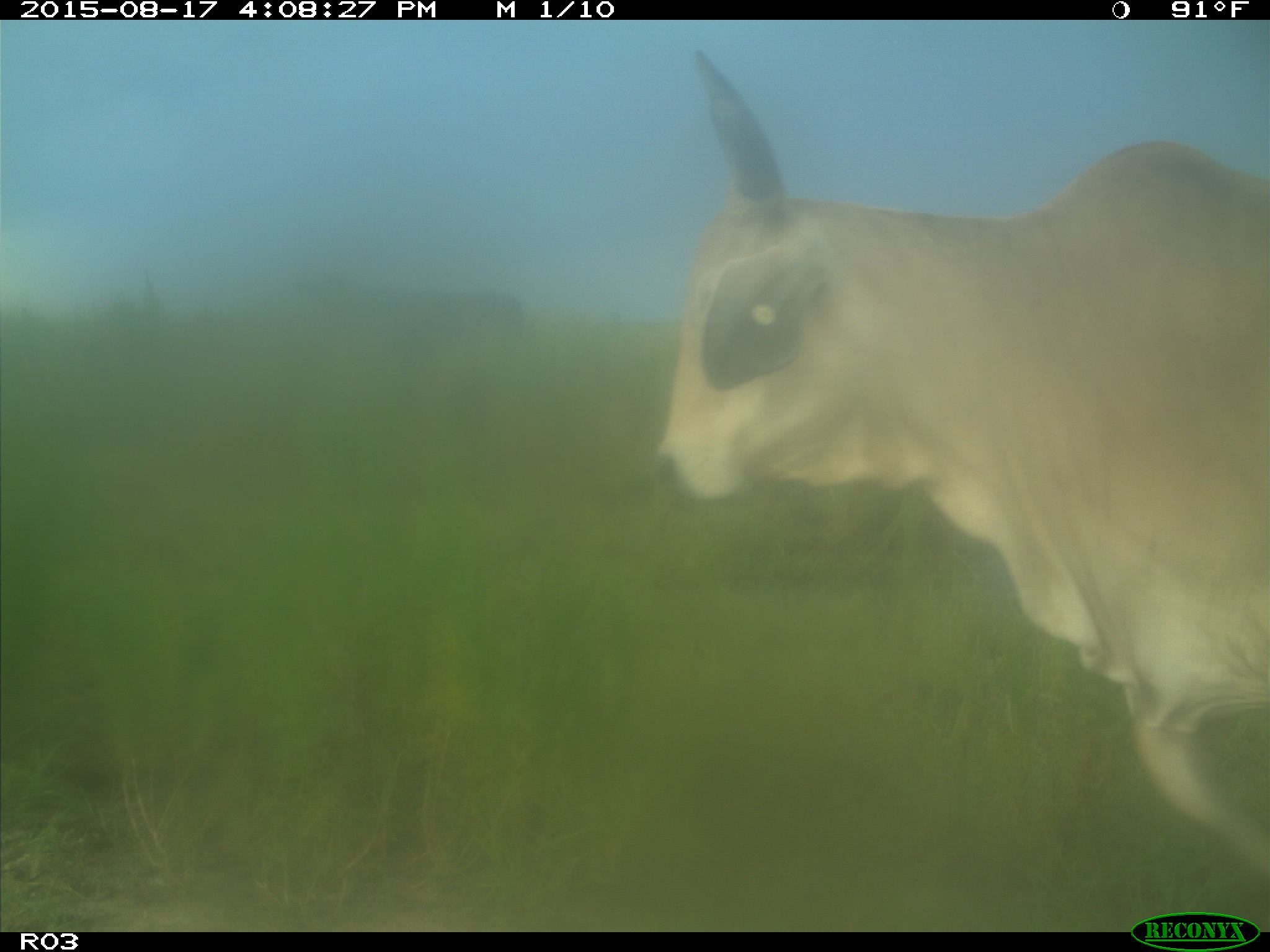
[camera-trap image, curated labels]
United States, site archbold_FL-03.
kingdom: Animalia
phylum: Chordata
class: Mammalia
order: Artiodactyla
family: Bovidae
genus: Bos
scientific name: Bos taurus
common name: domestic cow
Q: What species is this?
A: Bos taurus (domestic cow).